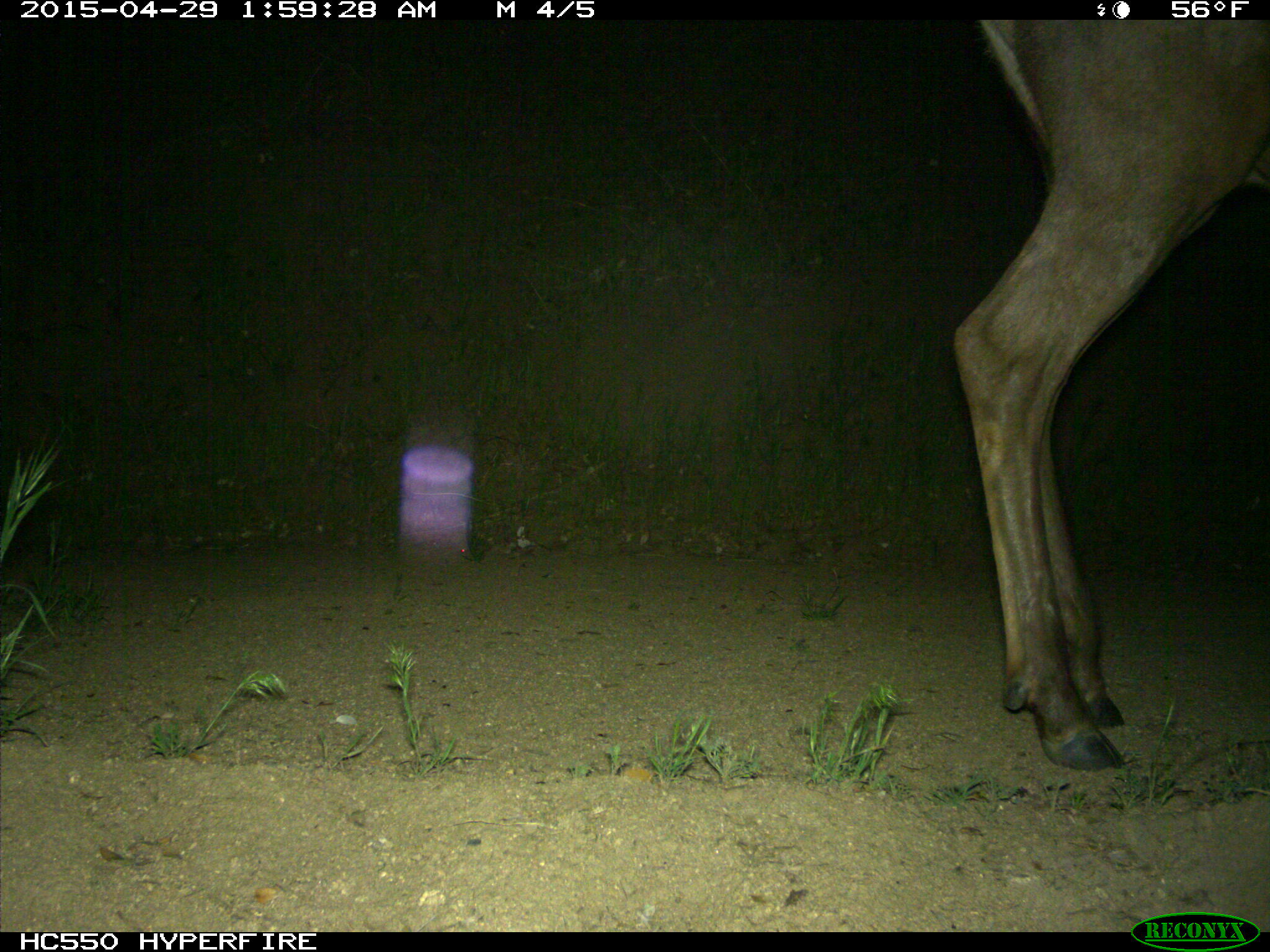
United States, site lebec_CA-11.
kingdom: Animalia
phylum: Chordata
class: Mammalia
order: Artiodactyla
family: Cervidae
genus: Cervus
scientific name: Cervus canadensis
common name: elk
Cervus canadensis (elk).